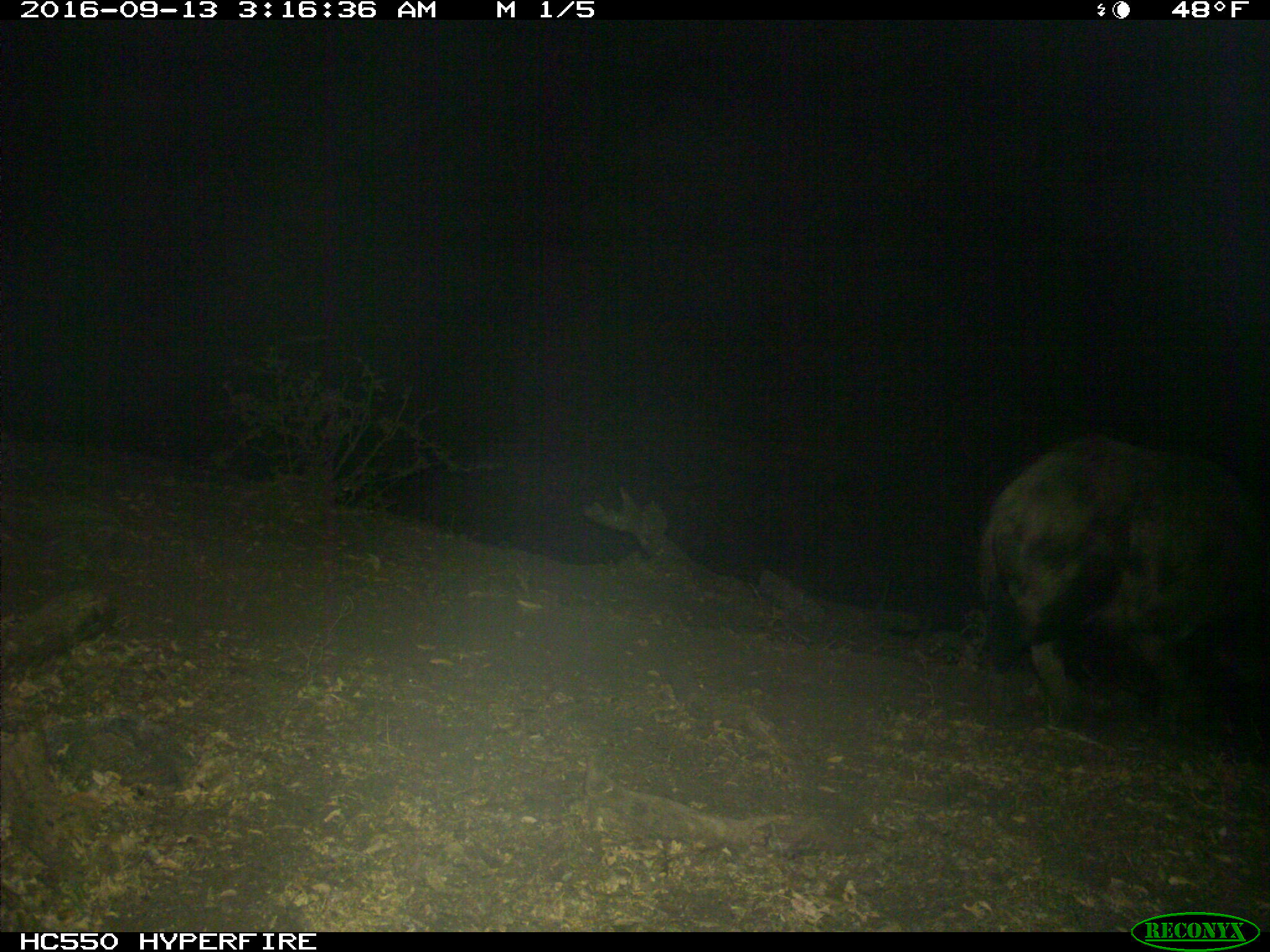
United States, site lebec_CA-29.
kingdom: Animalia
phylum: Chordata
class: Mammalia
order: Artiodactyla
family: Suidae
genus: Sus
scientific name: Sus scrofa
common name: wild boar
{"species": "Sus scrofa (wild boar)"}